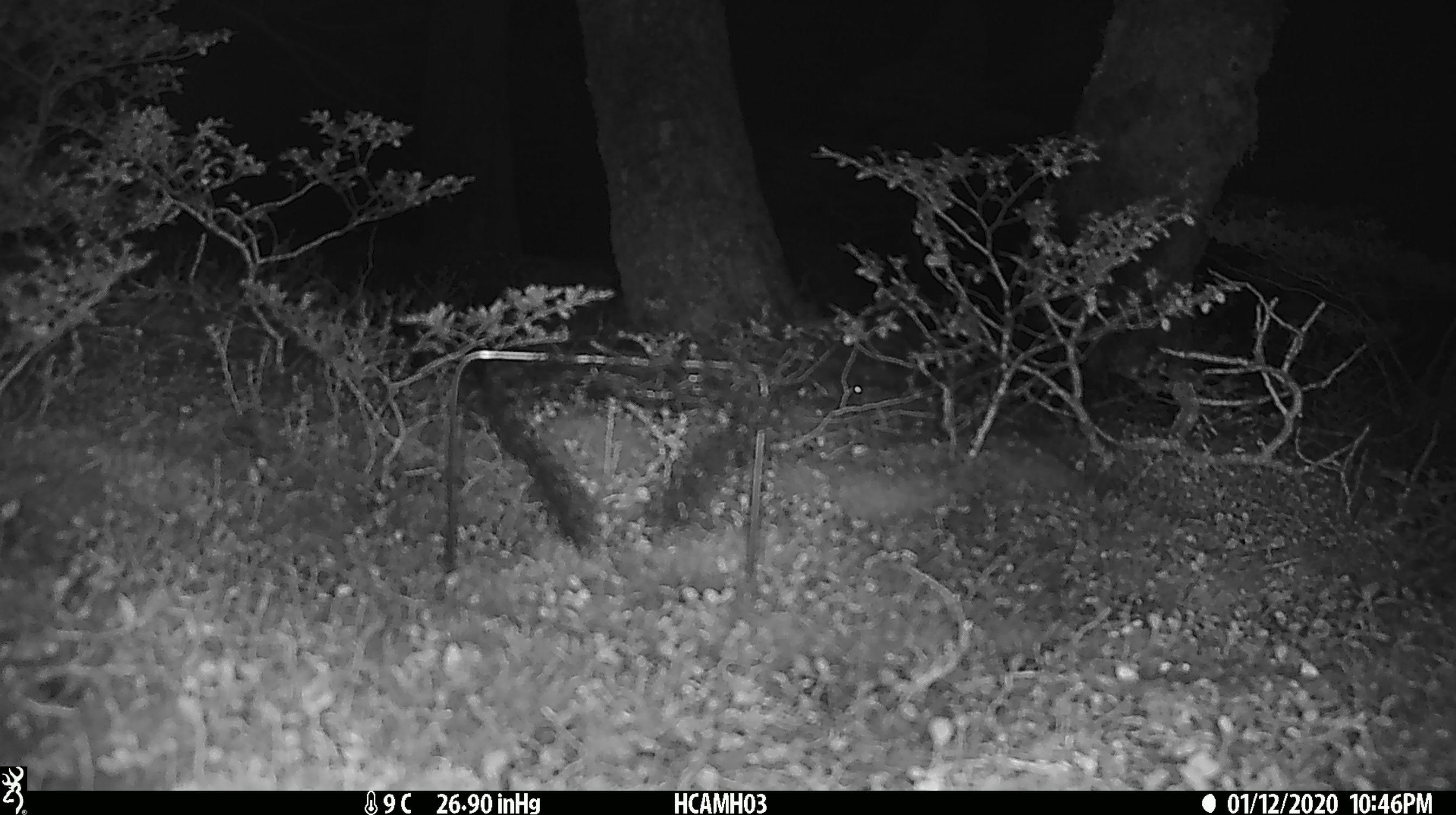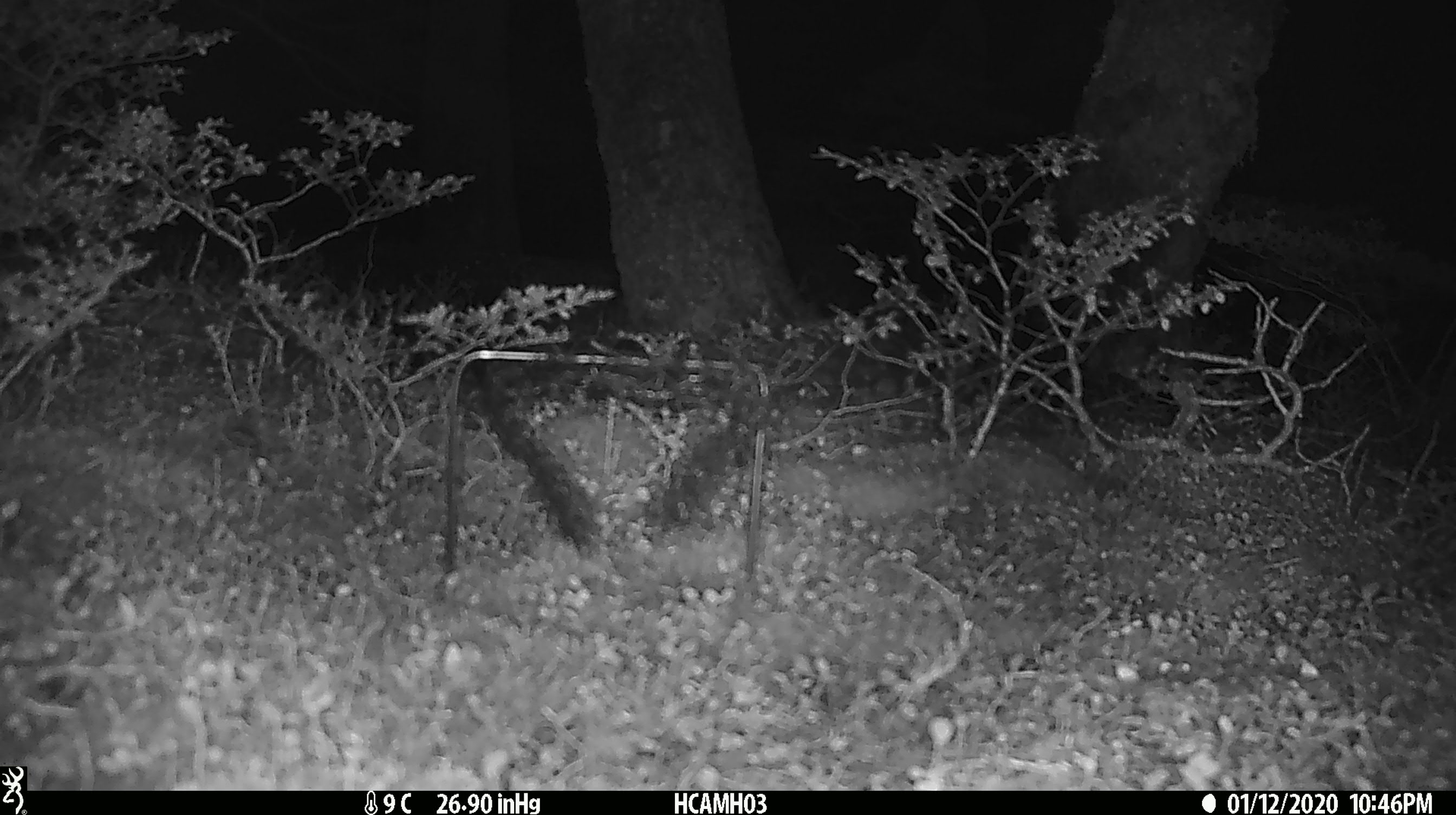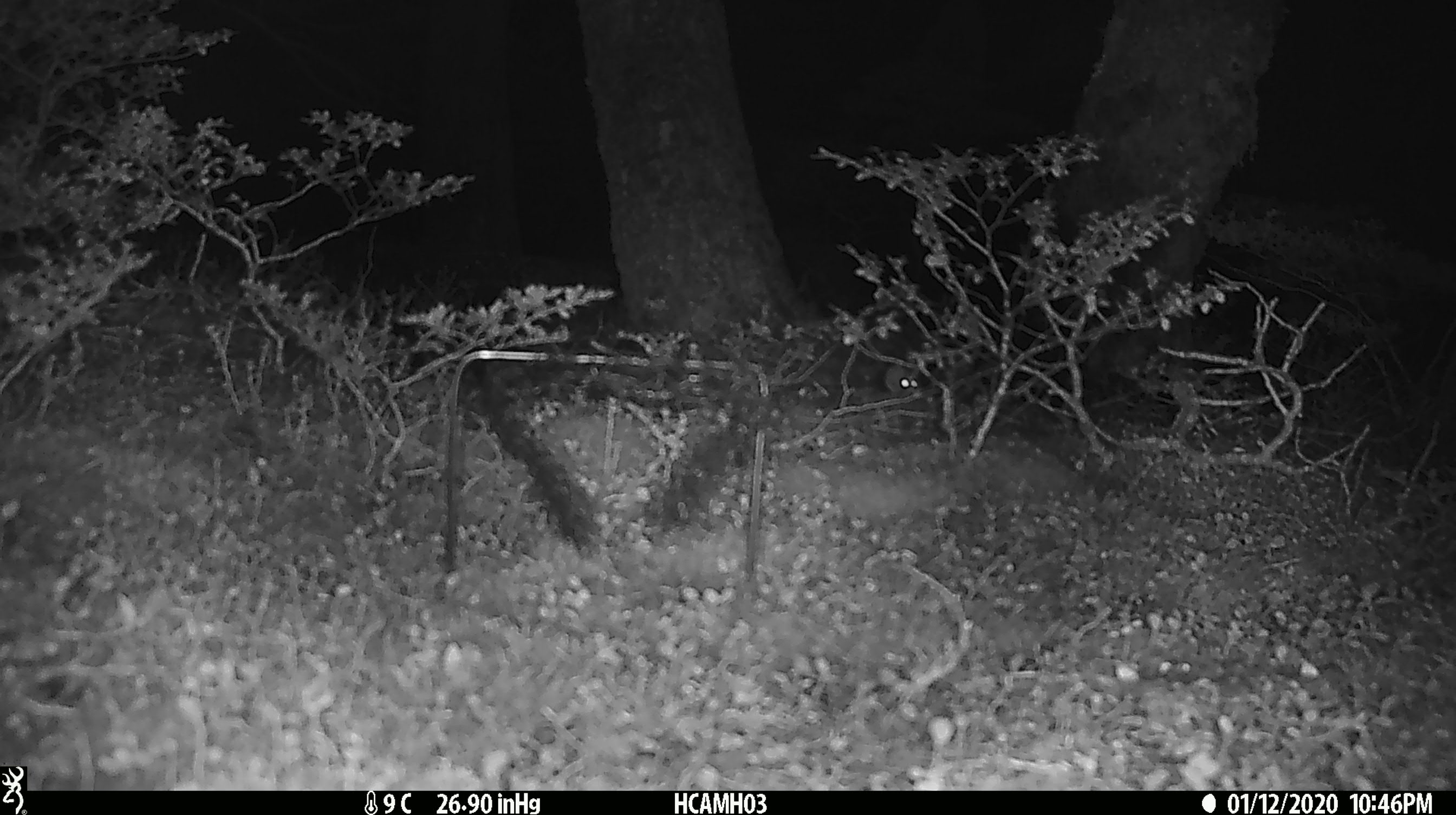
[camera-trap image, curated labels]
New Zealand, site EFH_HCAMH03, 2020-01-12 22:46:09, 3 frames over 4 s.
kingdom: Animalia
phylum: Chordata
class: Mammalia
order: Rodentia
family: Muridae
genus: Mus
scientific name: Mus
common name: mouse